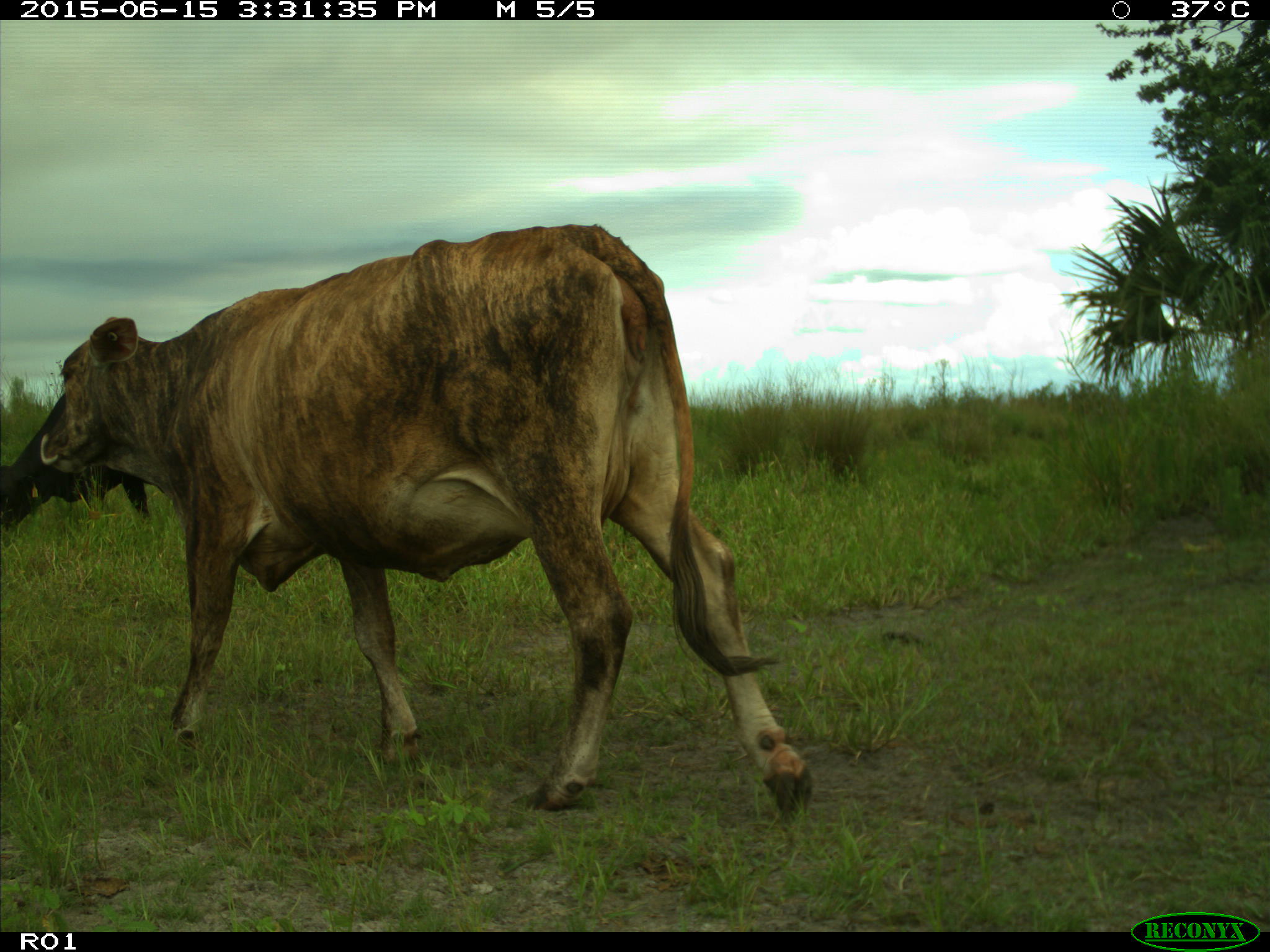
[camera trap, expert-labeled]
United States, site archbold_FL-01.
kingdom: Animalia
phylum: Chordata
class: Mammalia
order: Artiodactyla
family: Bovidae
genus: Bos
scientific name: Bos taurus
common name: domestic cow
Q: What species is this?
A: Bos taurus (domestic cow).